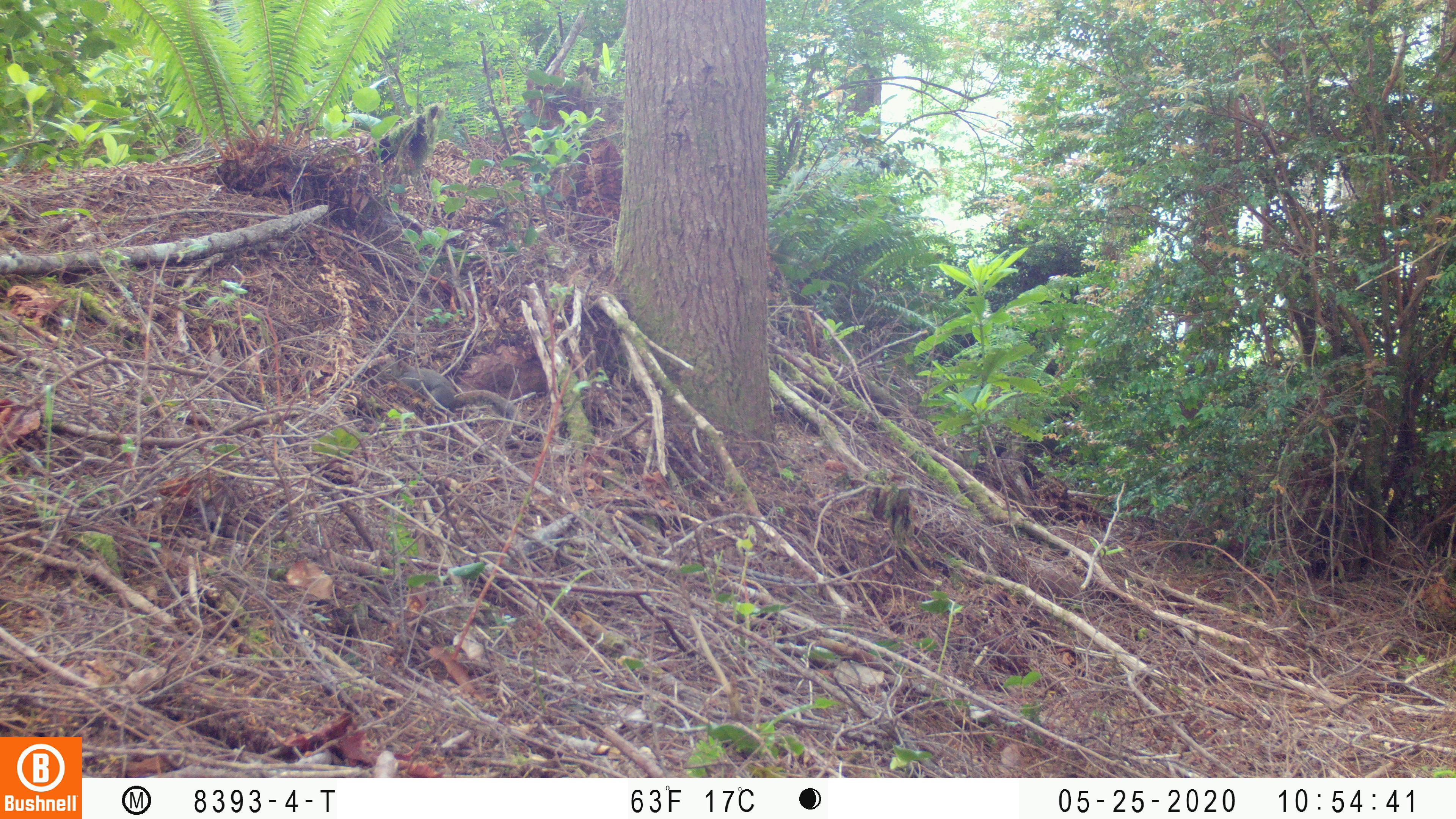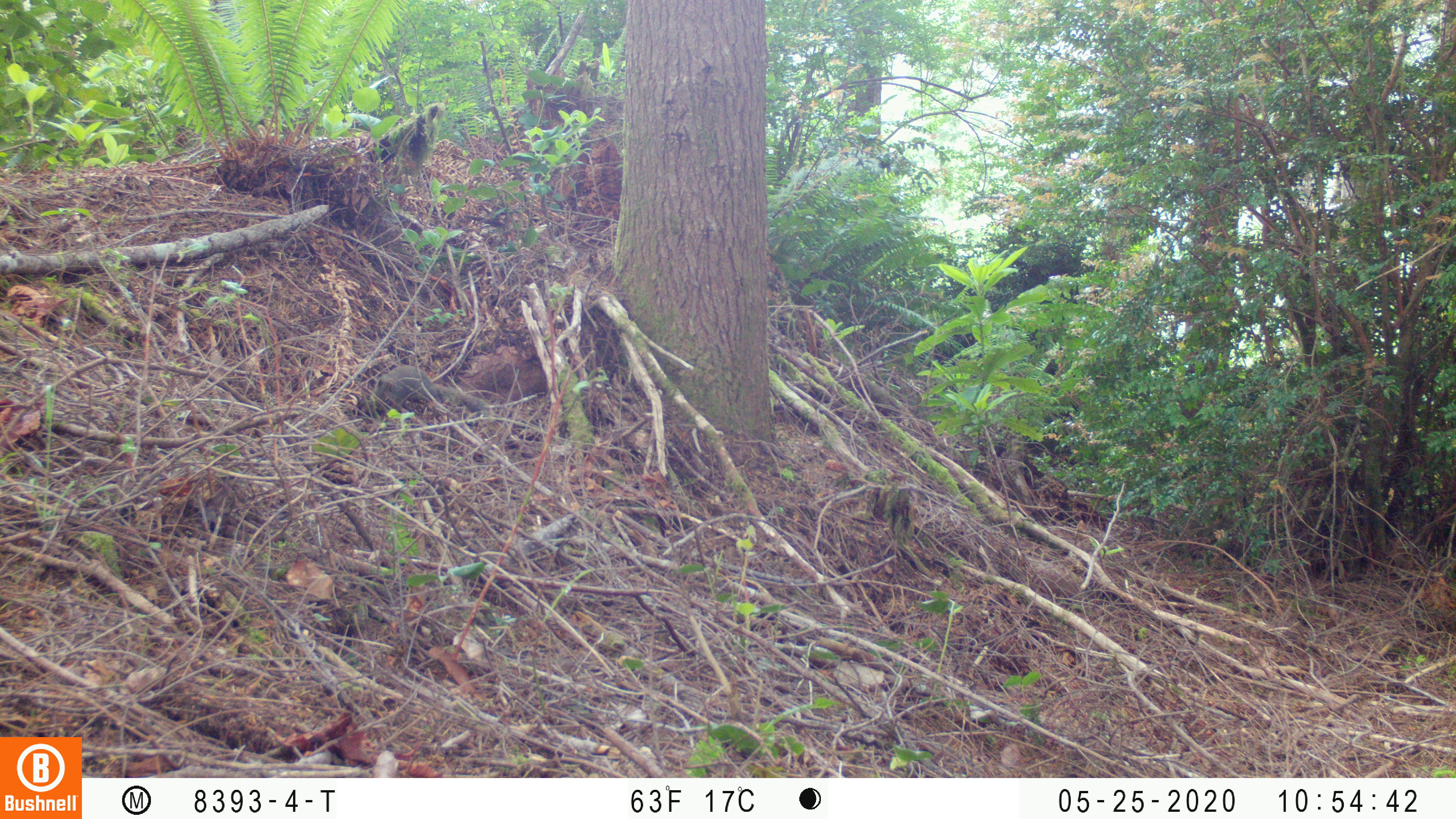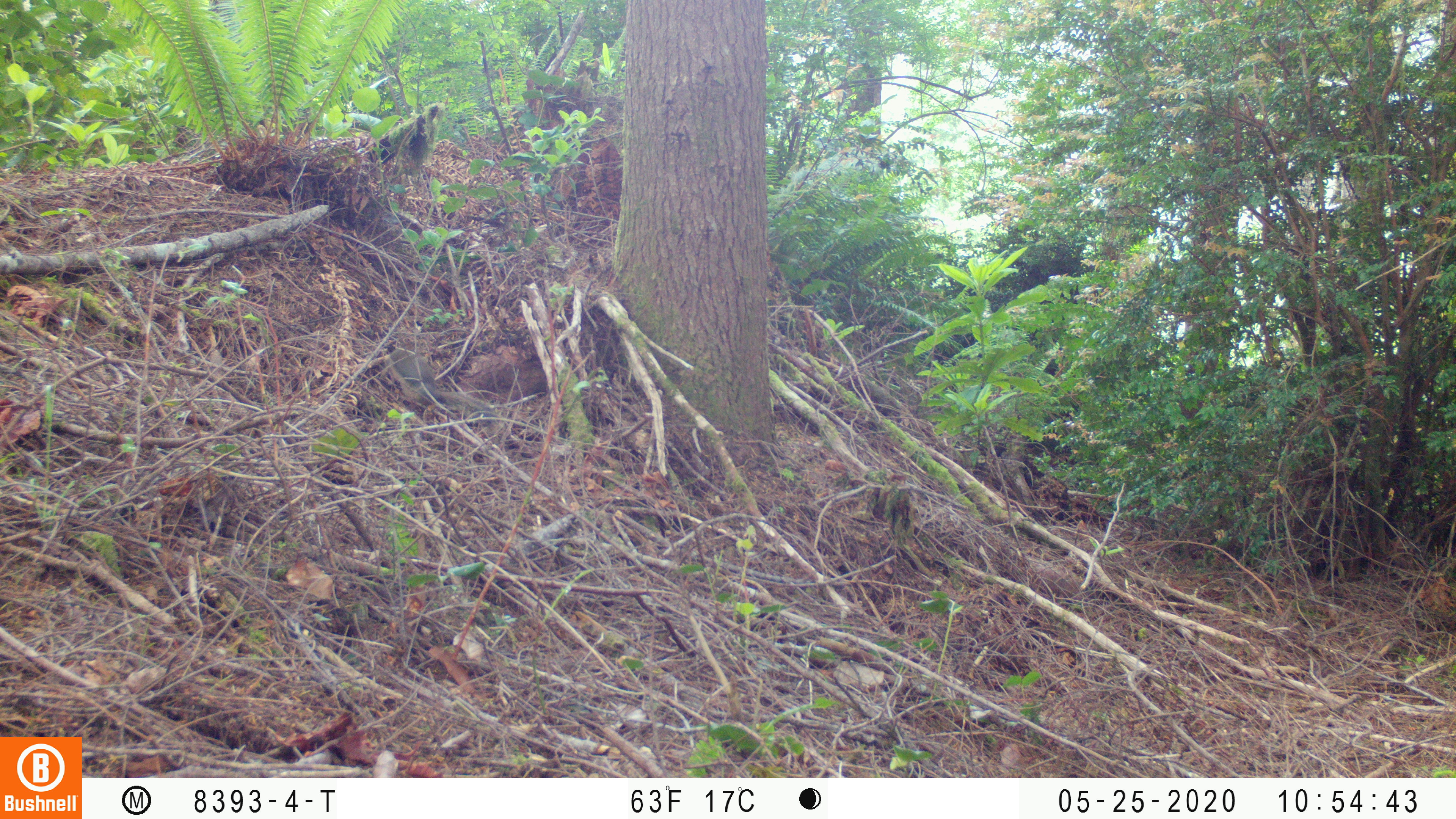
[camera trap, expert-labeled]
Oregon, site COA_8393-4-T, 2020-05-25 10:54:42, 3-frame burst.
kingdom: Animalia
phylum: Chordata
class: Mammalia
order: Rodentia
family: Sciuridae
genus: Tamiasciurus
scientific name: Tamiasciurus douglasii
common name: douglas squirrel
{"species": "douglas squirrel (Tamiasciurus douglasii)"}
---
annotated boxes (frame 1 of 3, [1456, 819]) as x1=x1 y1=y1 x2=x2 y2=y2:
douglas squirrel: x1=376 y1=355 x2=513 y2=423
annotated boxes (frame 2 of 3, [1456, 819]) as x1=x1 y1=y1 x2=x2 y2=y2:
douglas squirrel: x1=362 y1=361 x2=487 y2=421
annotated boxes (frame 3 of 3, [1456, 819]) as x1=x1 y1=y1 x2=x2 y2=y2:
douglas squirrel: x1=372 y1=342 x2=490 y2=418